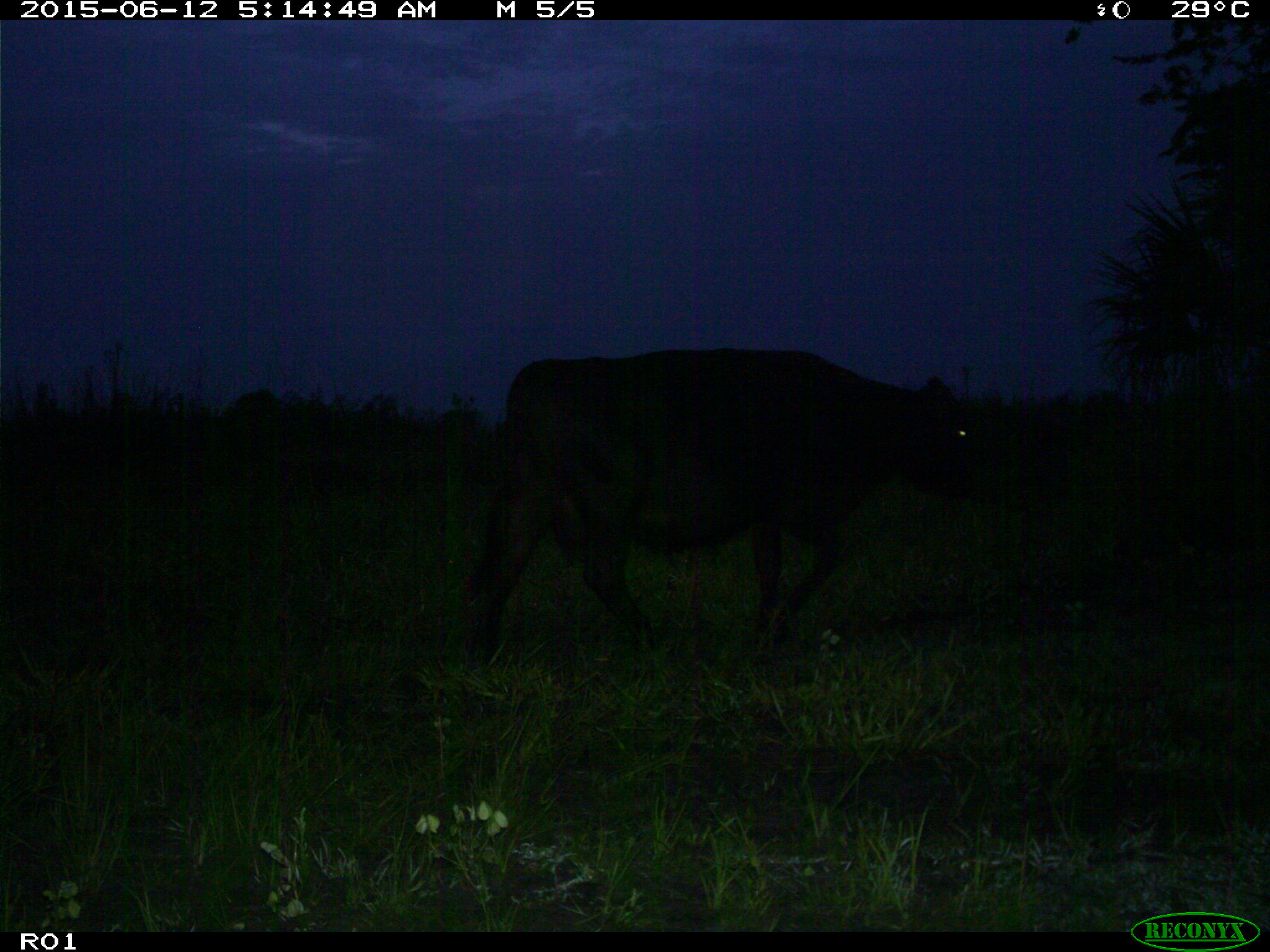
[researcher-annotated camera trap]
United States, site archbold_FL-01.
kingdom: Animalia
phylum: Chordata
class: Mammalia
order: Artiodactyla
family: Bovidae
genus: Bos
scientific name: Bos taurus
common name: domestic cow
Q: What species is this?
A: Bos taurus (domestic cow).